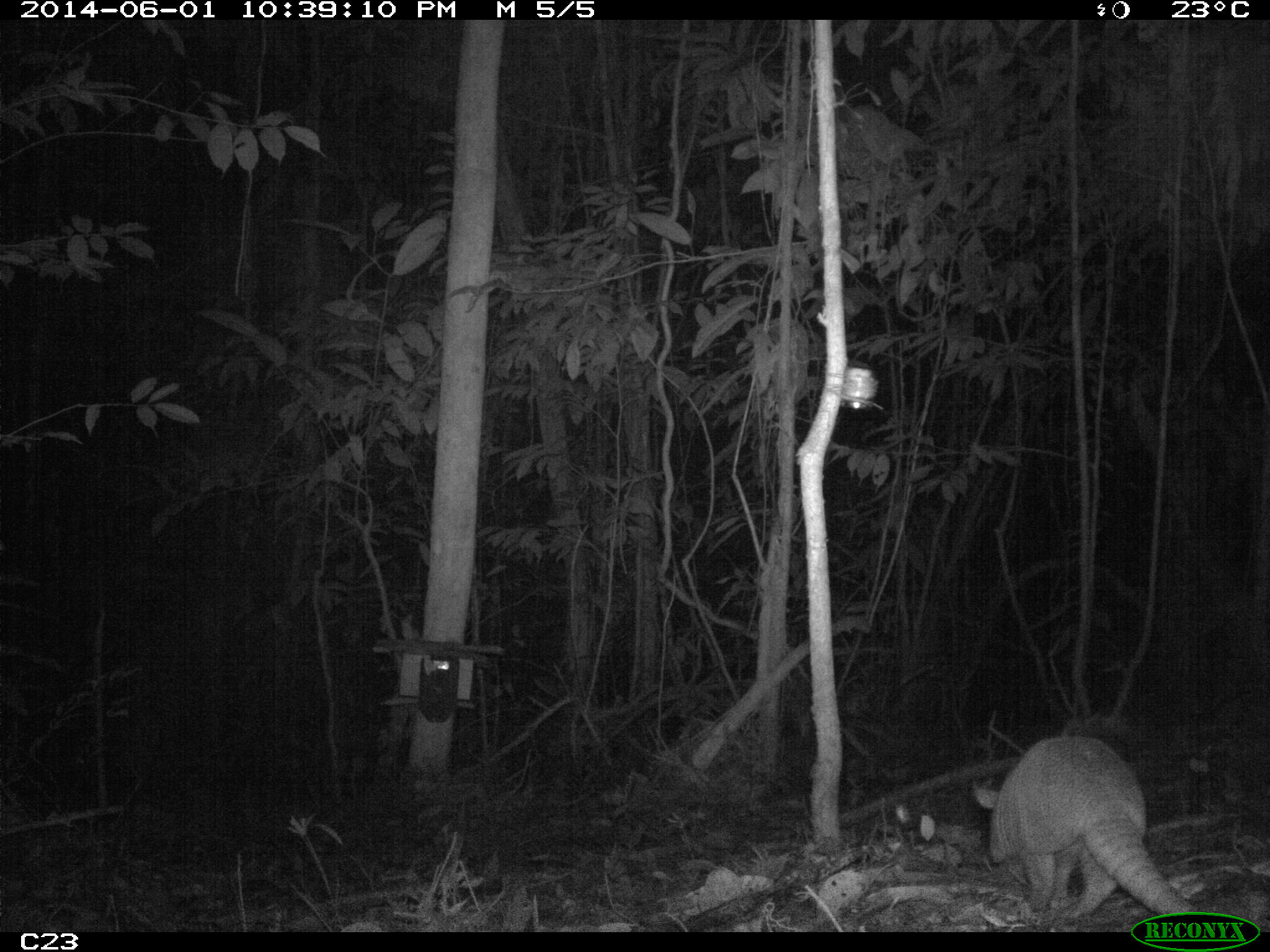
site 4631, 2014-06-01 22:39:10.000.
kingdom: Animalia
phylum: Chordata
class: Mammalia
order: Cingulata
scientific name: Cingulata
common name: armadillo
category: unknown armadillo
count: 1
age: adult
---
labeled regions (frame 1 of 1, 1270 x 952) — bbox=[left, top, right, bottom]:
unknown armadillo: bbox=[968, 732, 1196, 923]